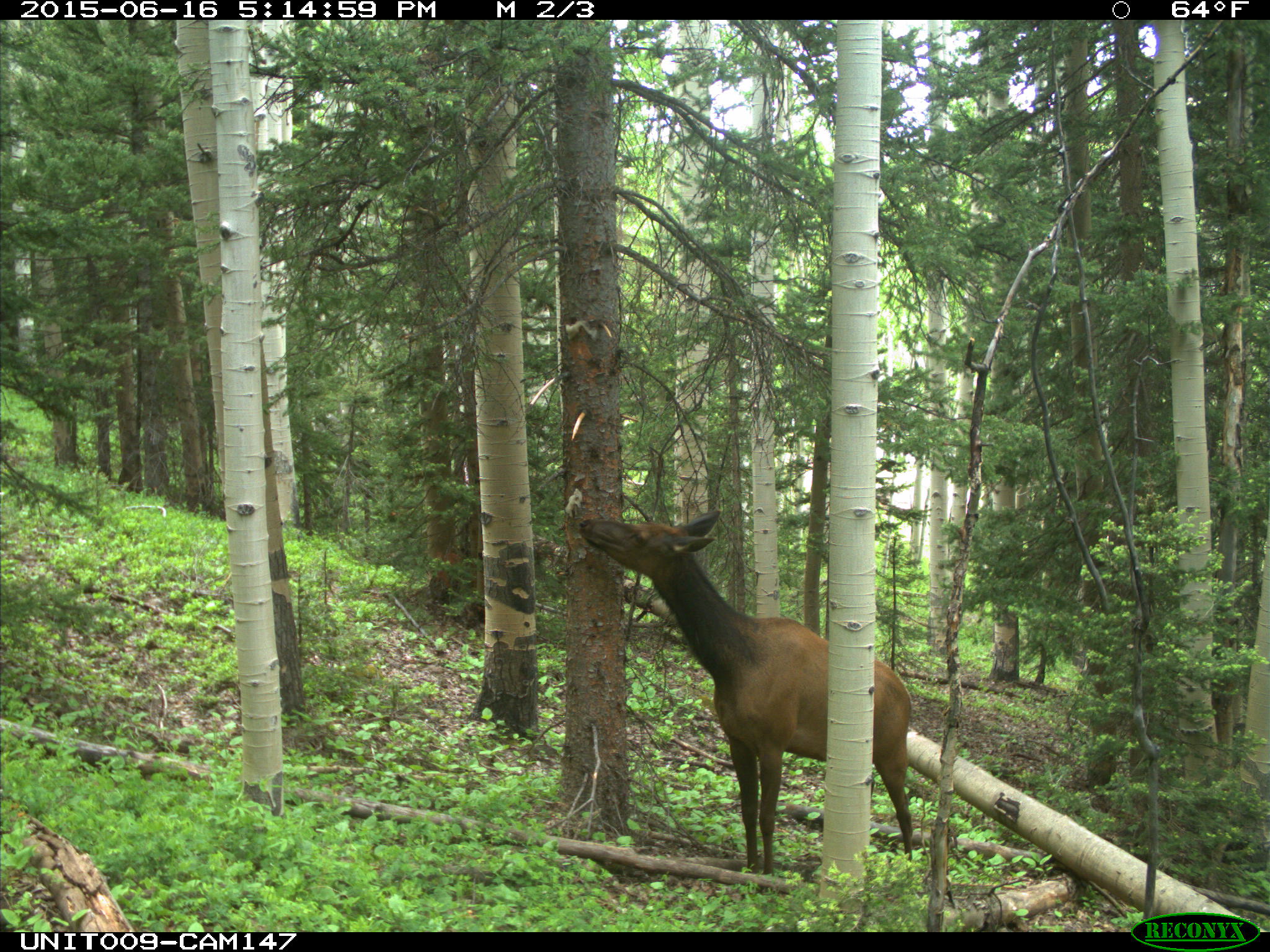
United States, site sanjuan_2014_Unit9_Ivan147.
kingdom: Animalia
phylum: Chordata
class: Mammalia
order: Artiodactyla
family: Cervidae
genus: Cervus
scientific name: Cervus elaphus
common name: red deer